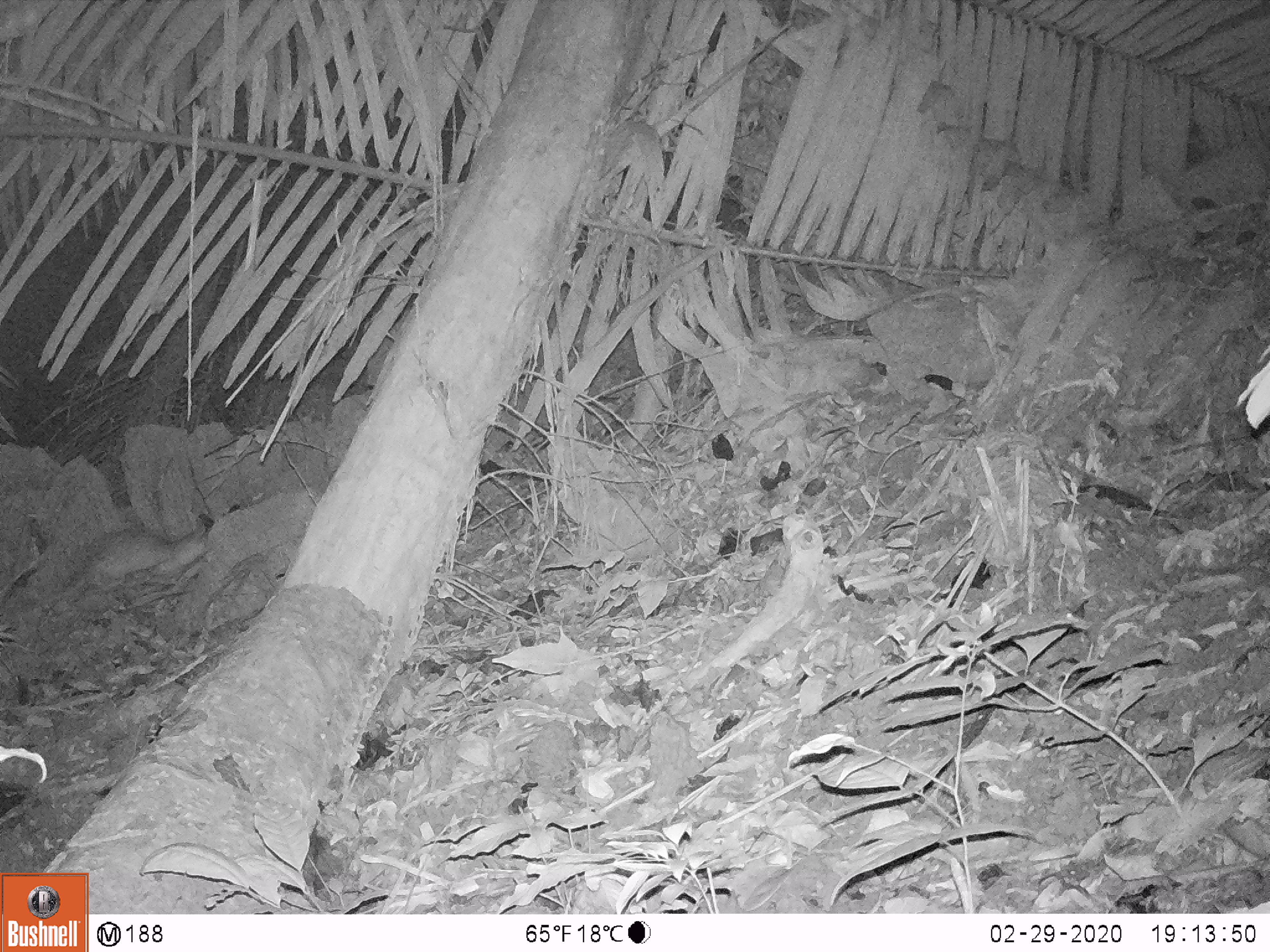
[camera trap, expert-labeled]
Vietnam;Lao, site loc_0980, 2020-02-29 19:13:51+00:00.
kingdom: Animalia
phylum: Chordata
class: Mammalia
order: Rodentia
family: Hystricidae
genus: Atherurus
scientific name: Atherurus macrourus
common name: asiatic brush-tailed porcupine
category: asiatic brush tailed porcupine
Asiatic brush tailed porcupine (asiatic brush-tailed porcupine) (Atherurus macrourus). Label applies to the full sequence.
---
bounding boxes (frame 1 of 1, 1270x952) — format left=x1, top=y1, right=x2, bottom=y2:
asiatic brush tailed porcupine: left=43, top=526, right=209, bottom=606